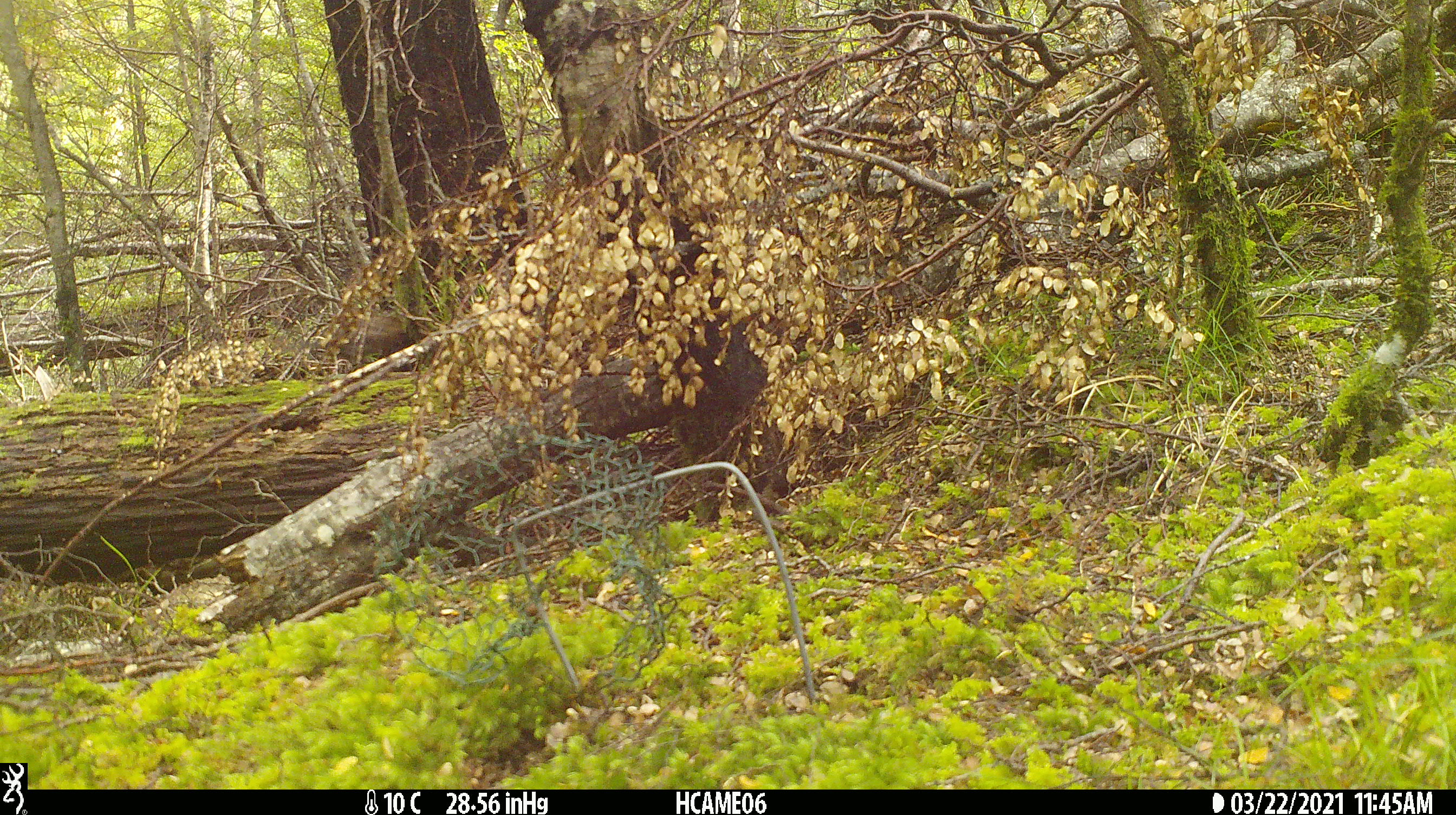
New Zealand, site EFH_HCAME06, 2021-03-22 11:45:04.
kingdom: Animalia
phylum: Chordata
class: Aves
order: Passeriformes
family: Turdidae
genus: Turdus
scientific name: Turdus merula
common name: eurasian blackbird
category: blackbird